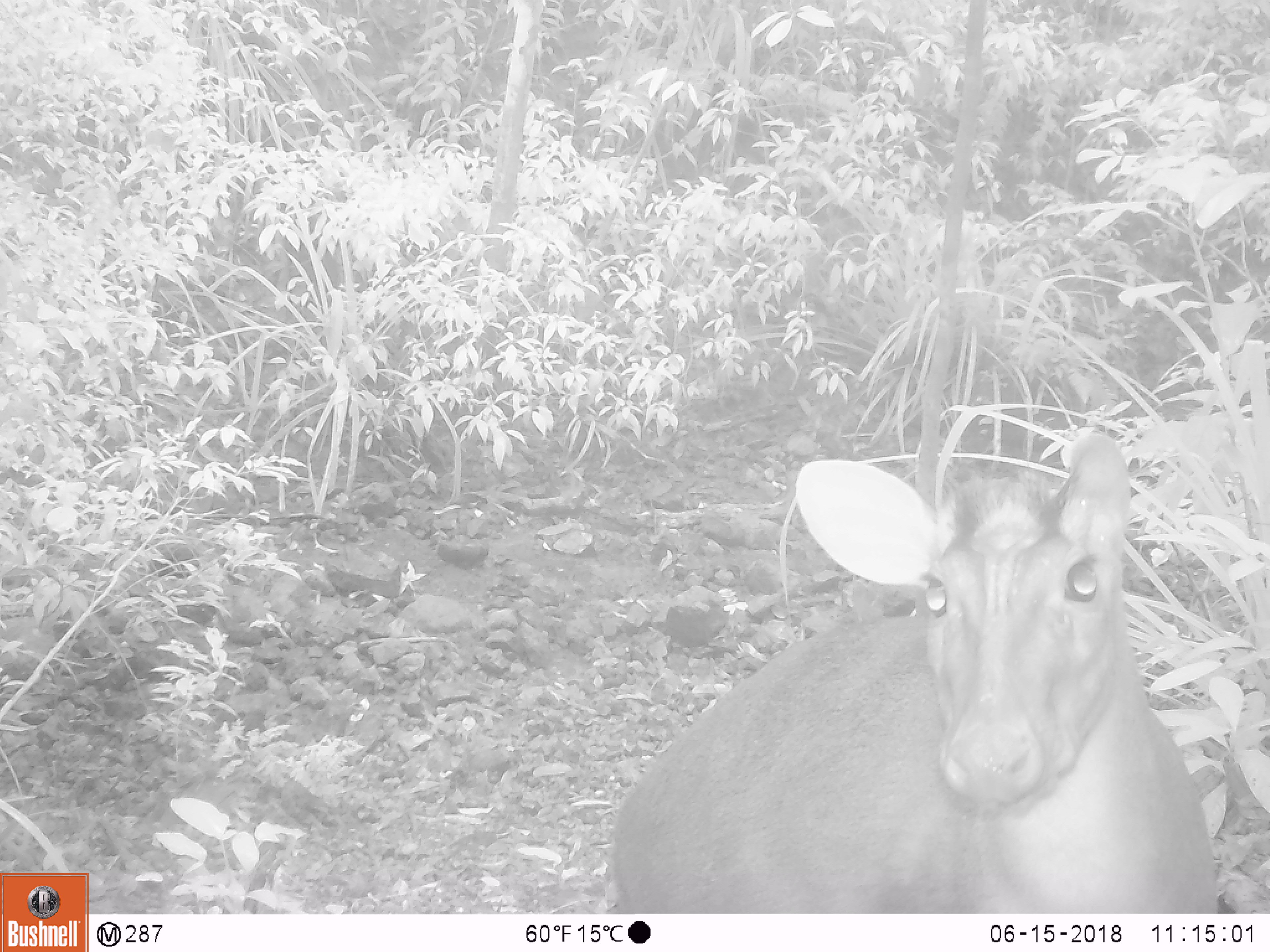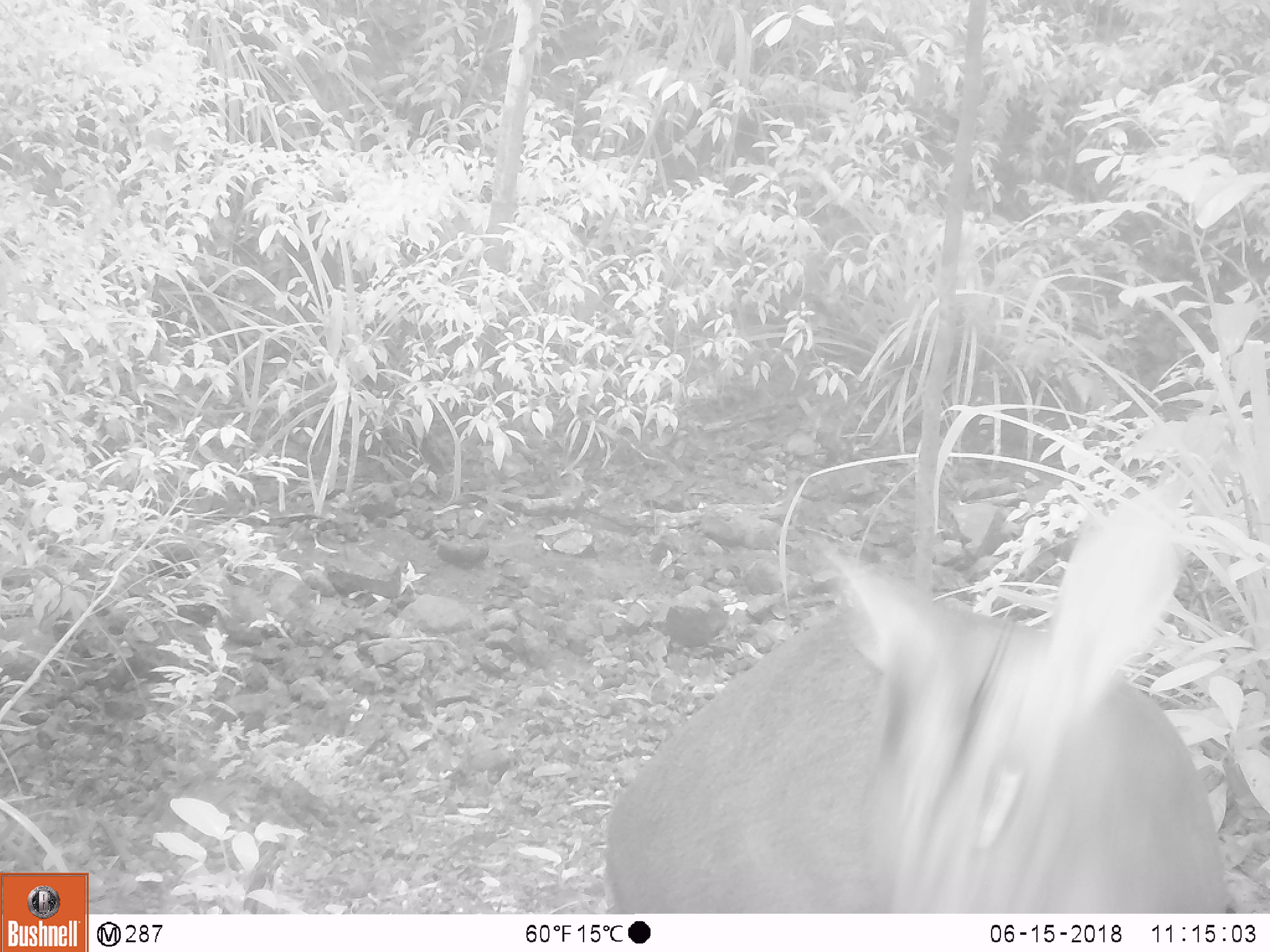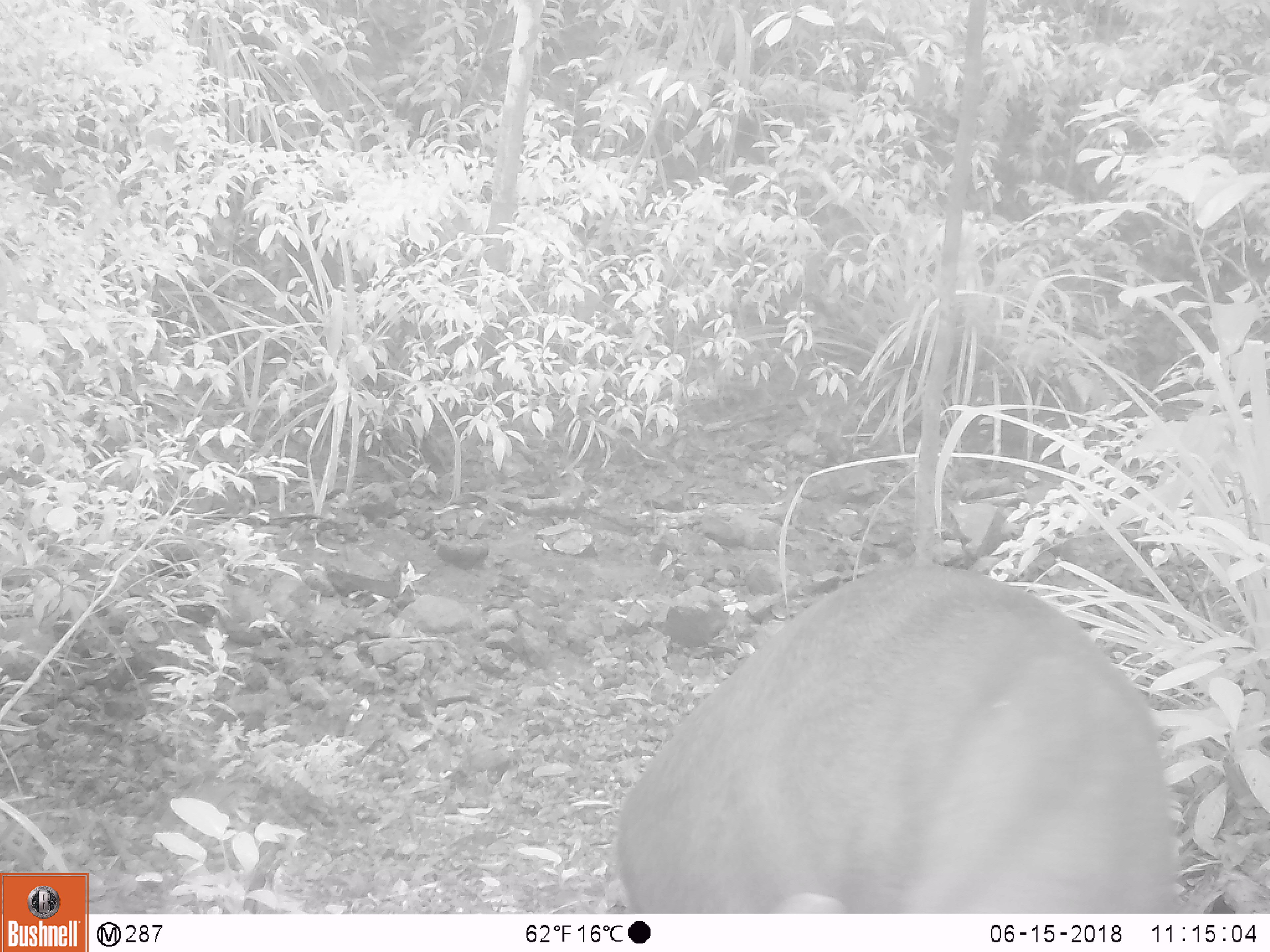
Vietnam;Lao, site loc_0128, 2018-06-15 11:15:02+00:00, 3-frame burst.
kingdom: Animalia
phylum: Chordata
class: Mammalia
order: Artiodactyla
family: Cervidae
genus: Muntiacus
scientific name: Muntiacus rooseveltorum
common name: roosevelt's muntjac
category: roosevelts muntjac group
Roosevelts muntjac group (roosevelt's muntjac) (Muntiacus rooseveltorum). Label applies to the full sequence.